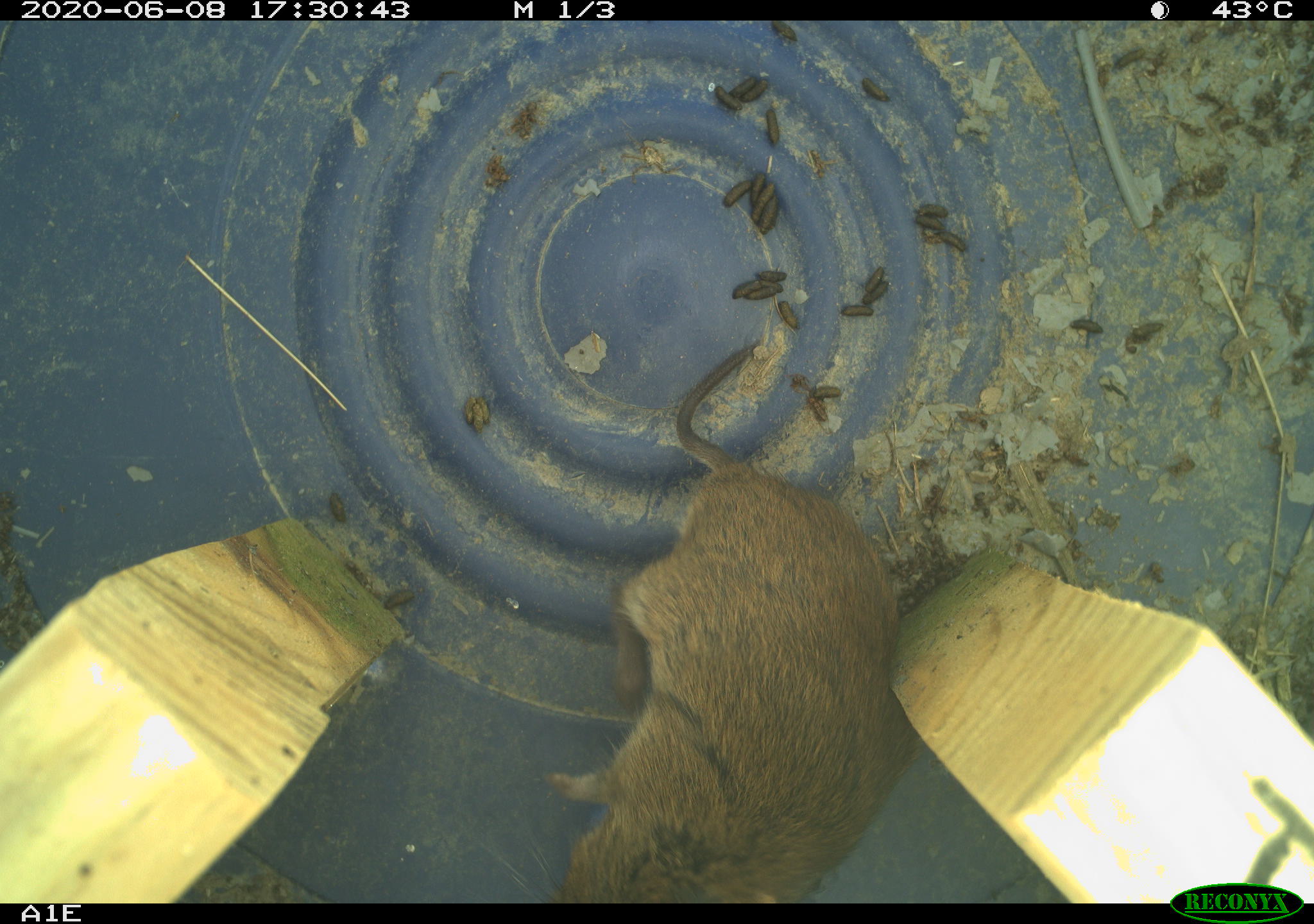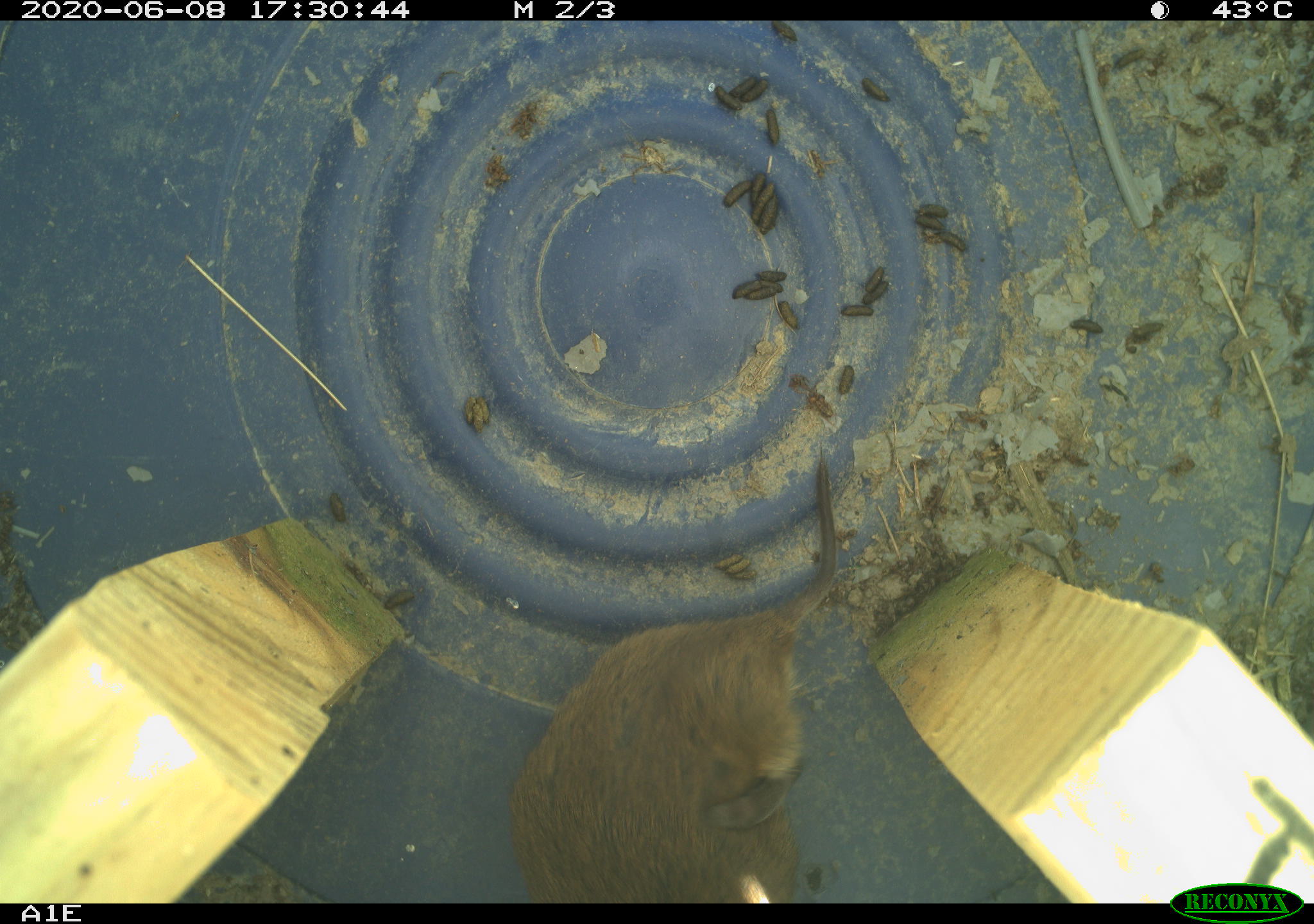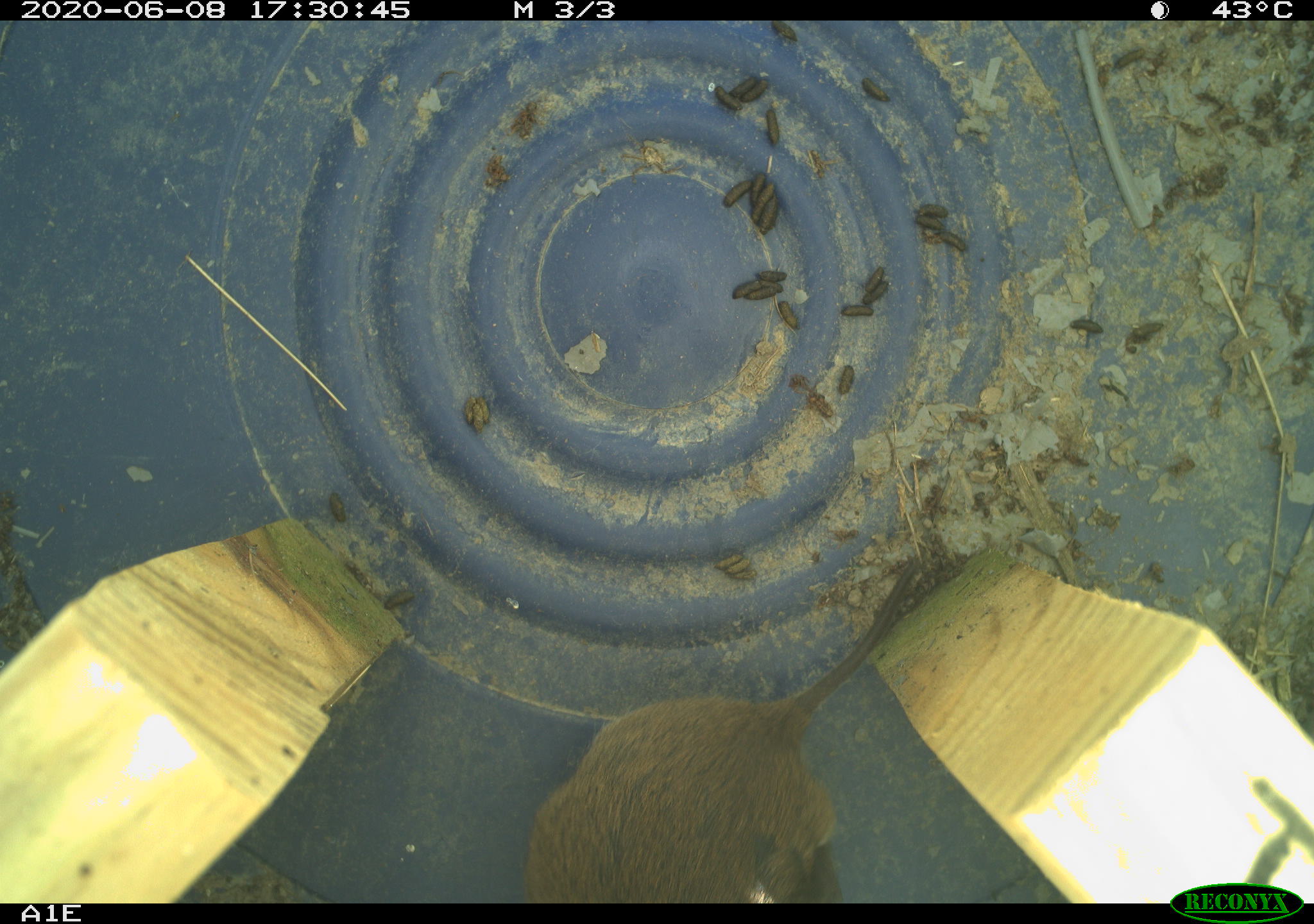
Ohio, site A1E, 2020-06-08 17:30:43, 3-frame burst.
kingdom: Animalia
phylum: Chordata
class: Mammalia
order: Rodentia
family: Cricetidae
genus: Microtus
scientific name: Microtus pennsylvanicus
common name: meadow vole